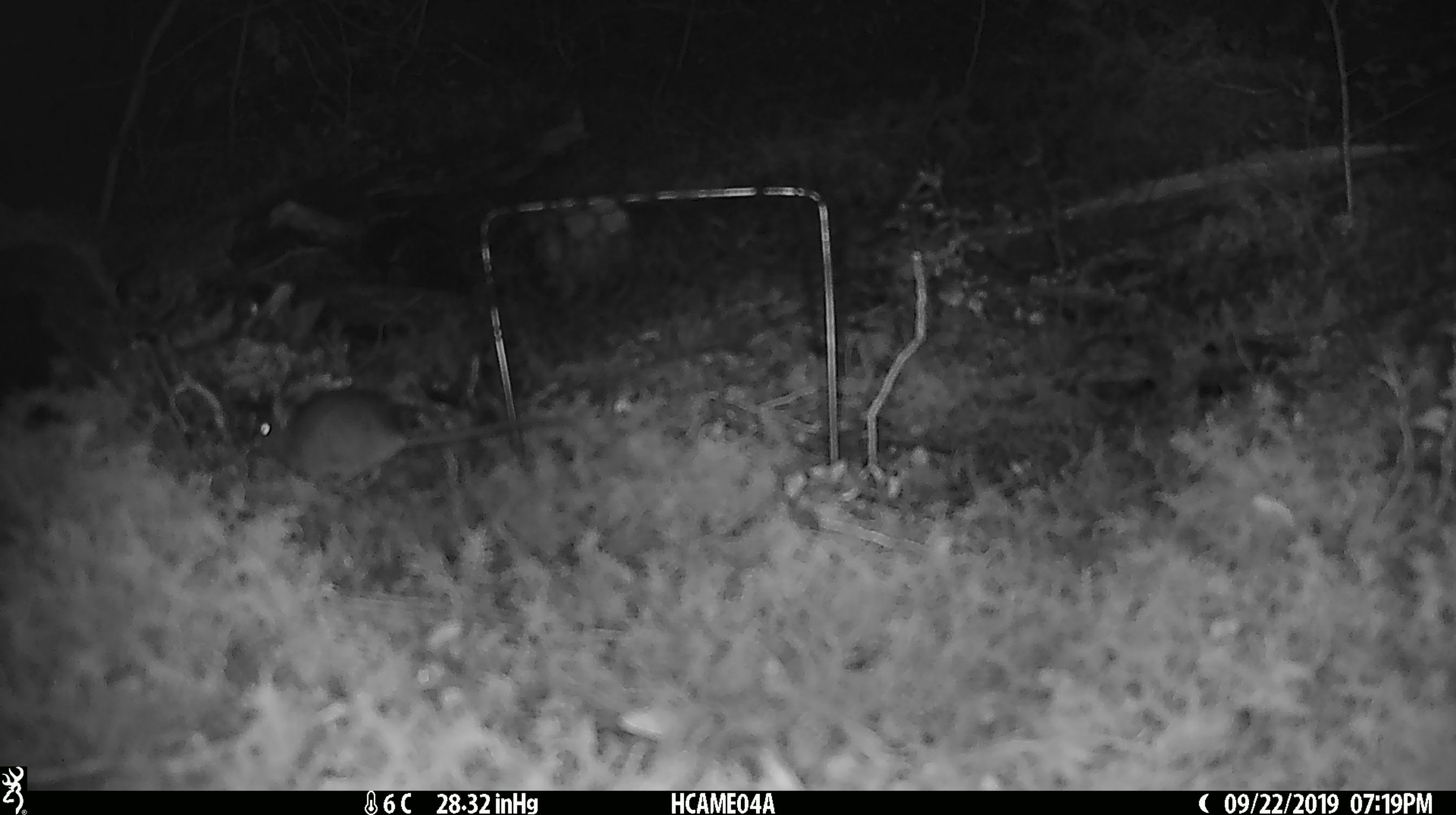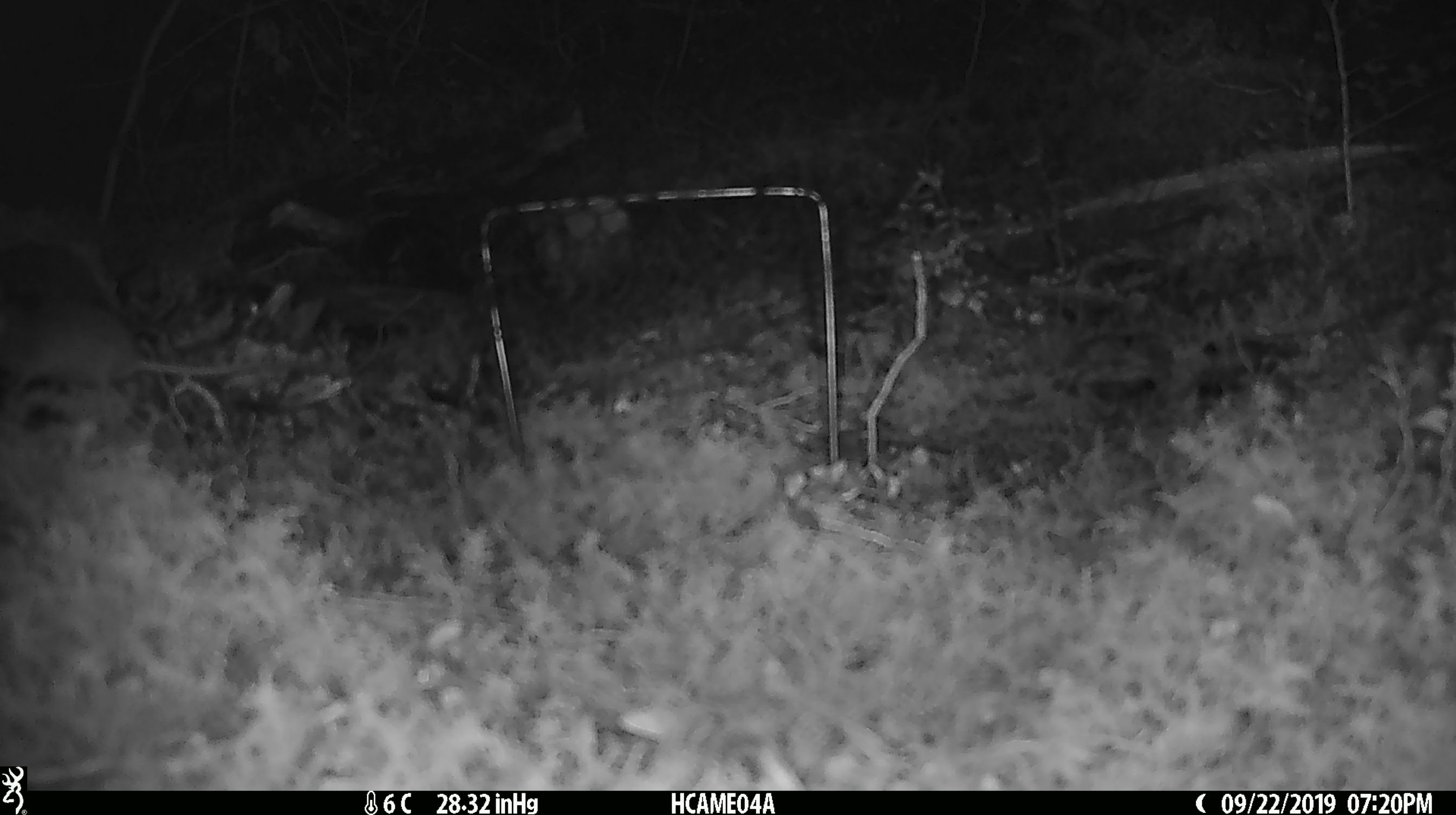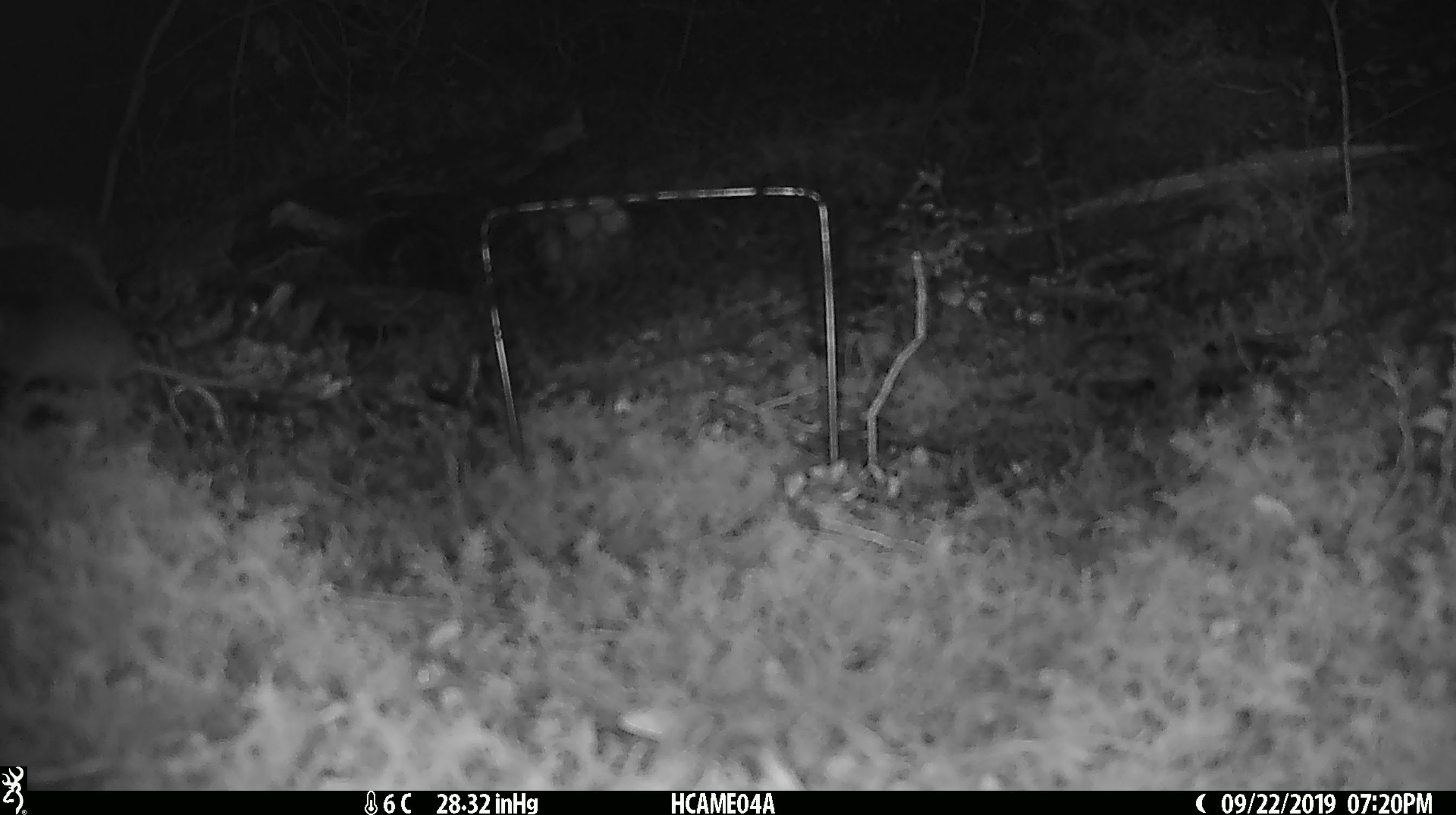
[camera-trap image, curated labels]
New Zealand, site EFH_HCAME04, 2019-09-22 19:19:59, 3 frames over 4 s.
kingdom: Animalia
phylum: Chordata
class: Mammalia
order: Rodentia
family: Muridae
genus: Mus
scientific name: Mus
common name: mouse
Mouse (Mus).